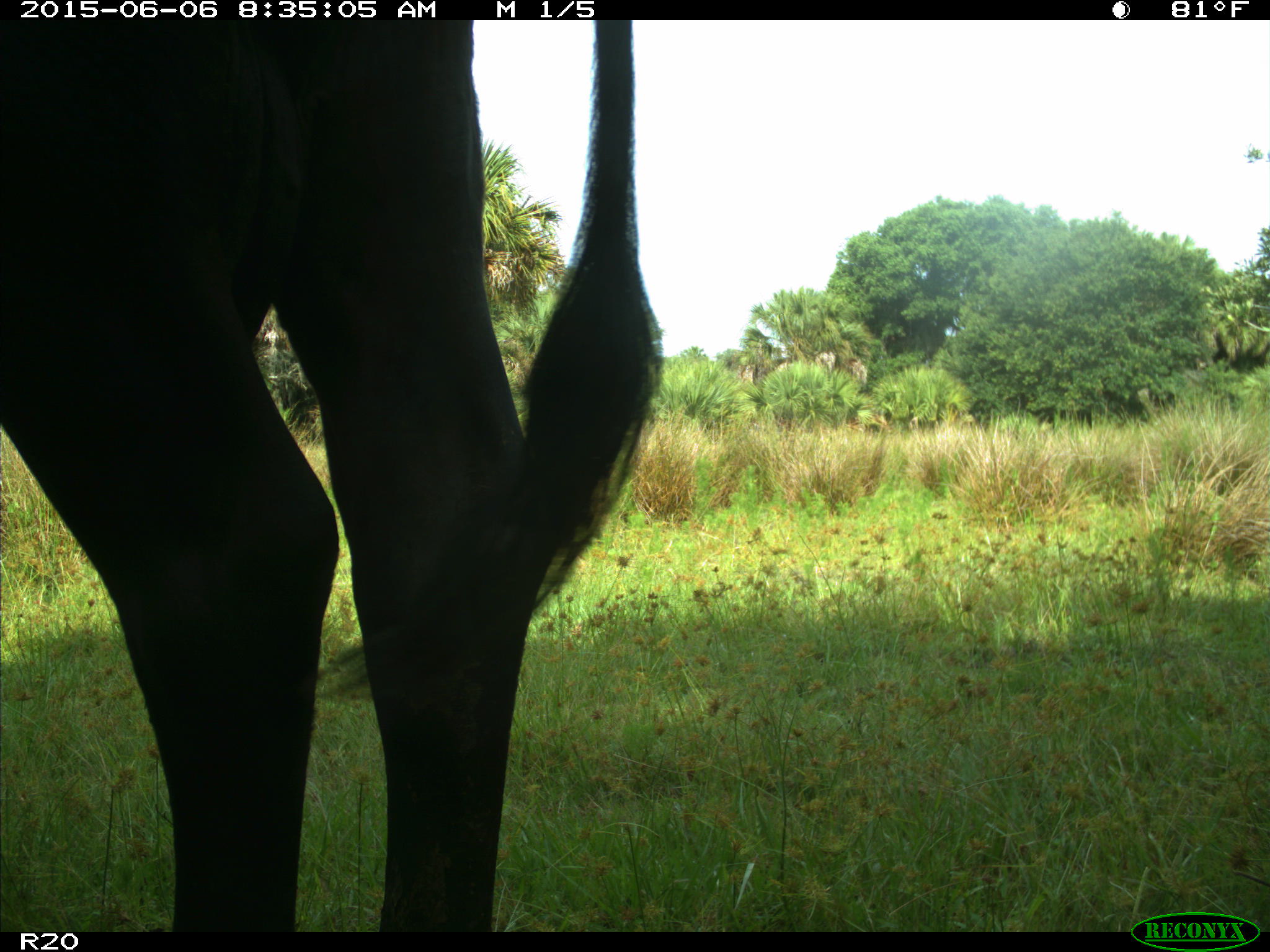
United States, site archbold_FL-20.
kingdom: Animalia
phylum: Chordata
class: Mammalia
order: Artiodactyla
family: Bovidae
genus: Bos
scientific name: Bos taurus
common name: domestic cow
Bos taurus (domestic cow).